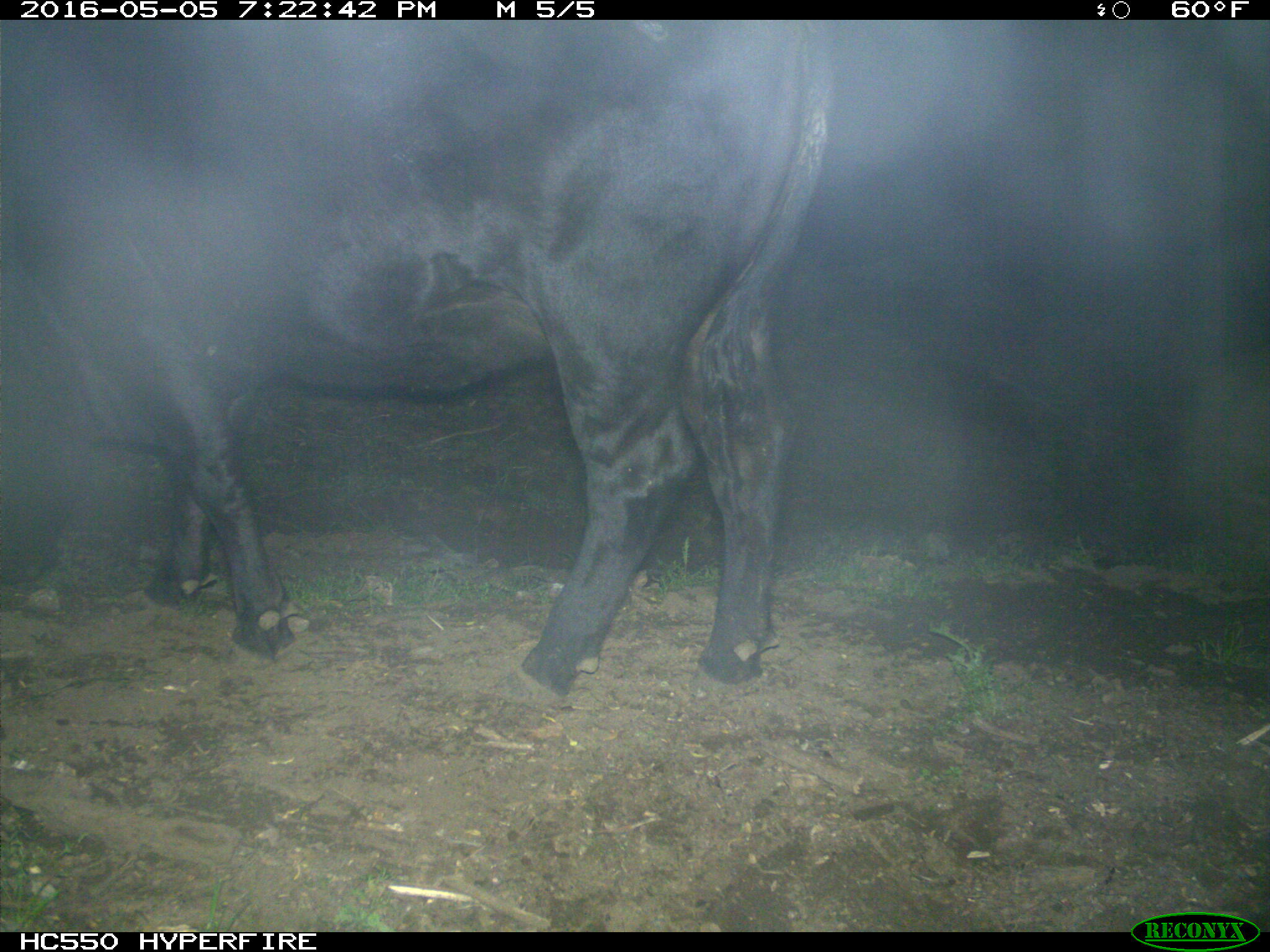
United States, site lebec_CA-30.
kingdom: Animalia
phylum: Chordata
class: Mammalia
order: Artiodactyla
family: Bovidae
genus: Bos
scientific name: Bos taurus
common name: domestic cow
Bos taurus (domestic cow).